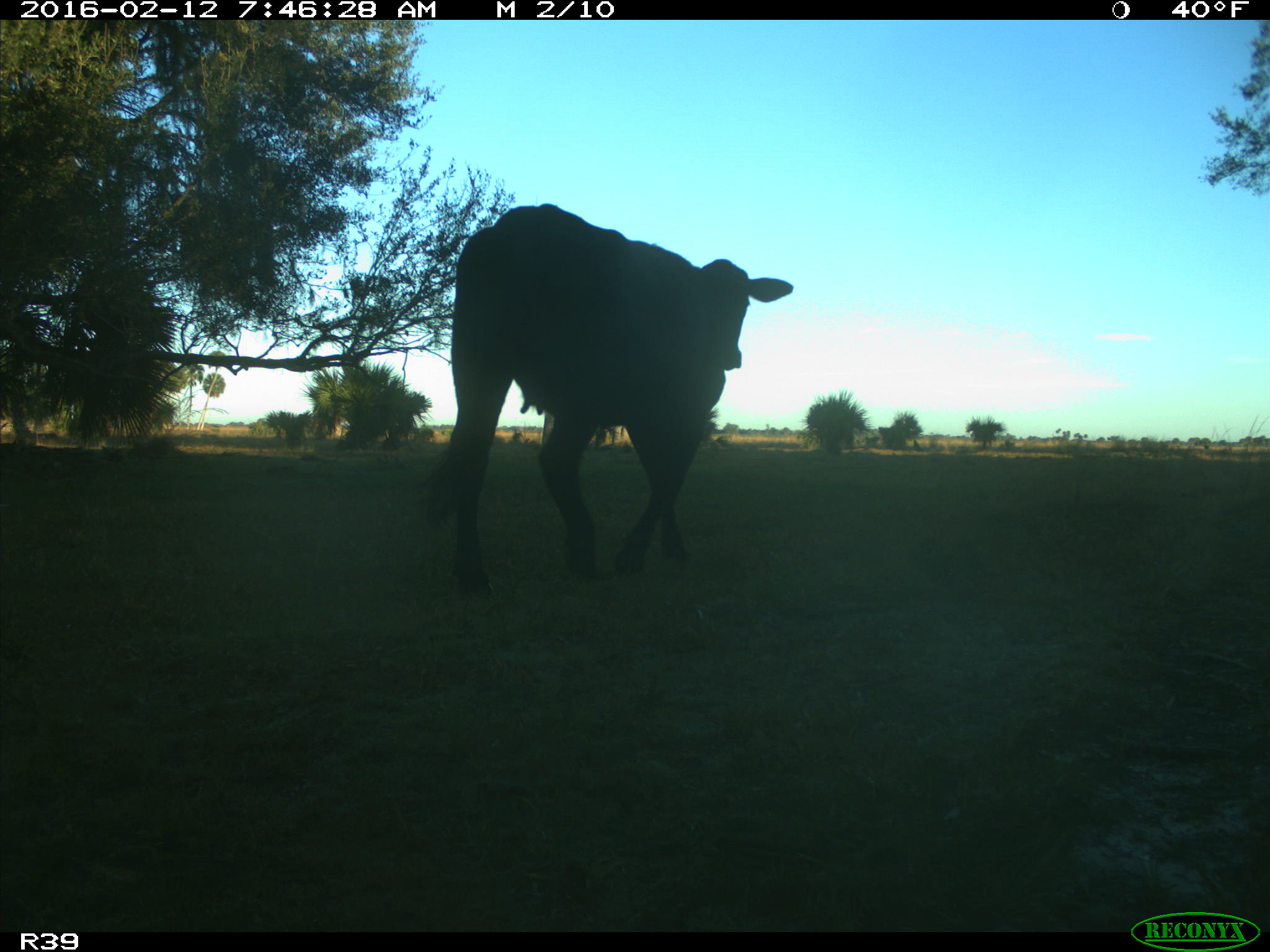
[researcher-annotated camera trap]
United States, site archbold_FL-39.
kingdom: Animalia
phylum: Chordata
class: Mammalia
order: Artiodactyla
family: Bovidae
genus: Bos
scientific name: Bos taurus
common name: domestic cow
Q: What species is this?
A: Bos taurus (domestic cow).